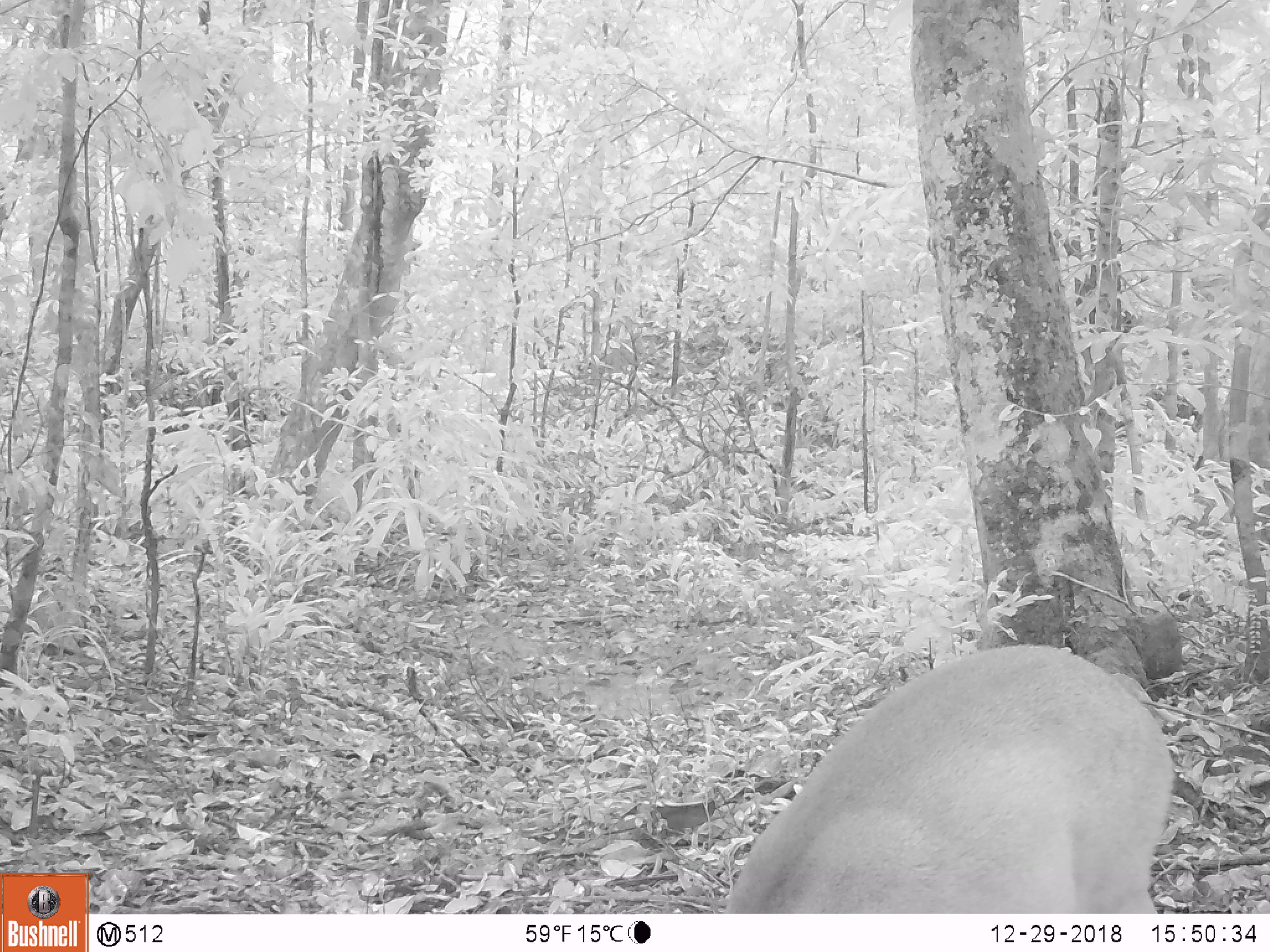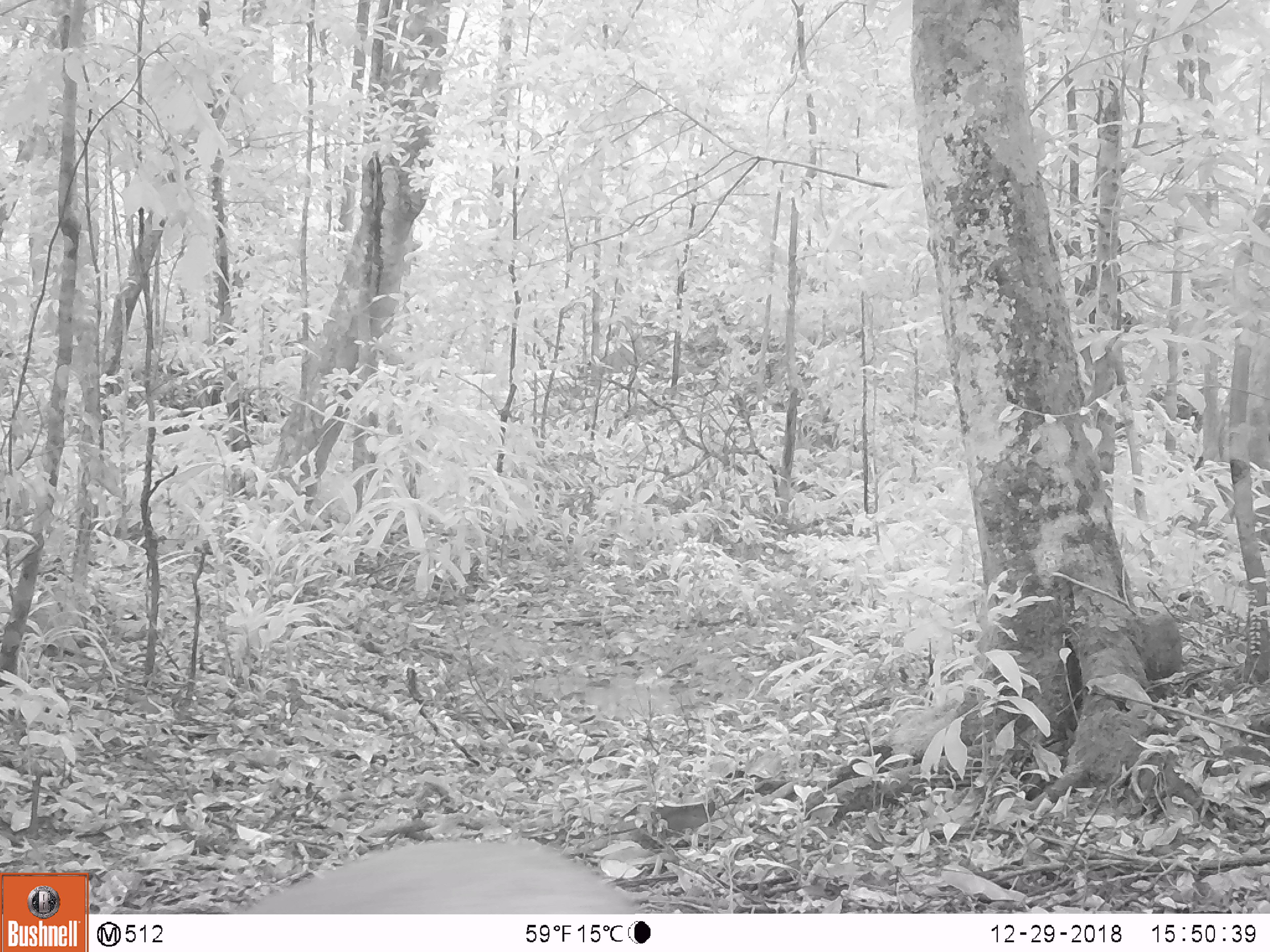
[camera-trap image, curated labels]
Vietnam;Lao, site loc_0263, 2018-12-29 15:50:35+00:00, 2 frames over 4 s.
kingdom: Animalia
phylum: Chordata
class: Mammalia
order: Artiodactyla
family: Cervidae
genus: Muntiacus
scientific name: Muntiacus vuquangensis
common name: large-antlered muntjac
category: large antlered muntjac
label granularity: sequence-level